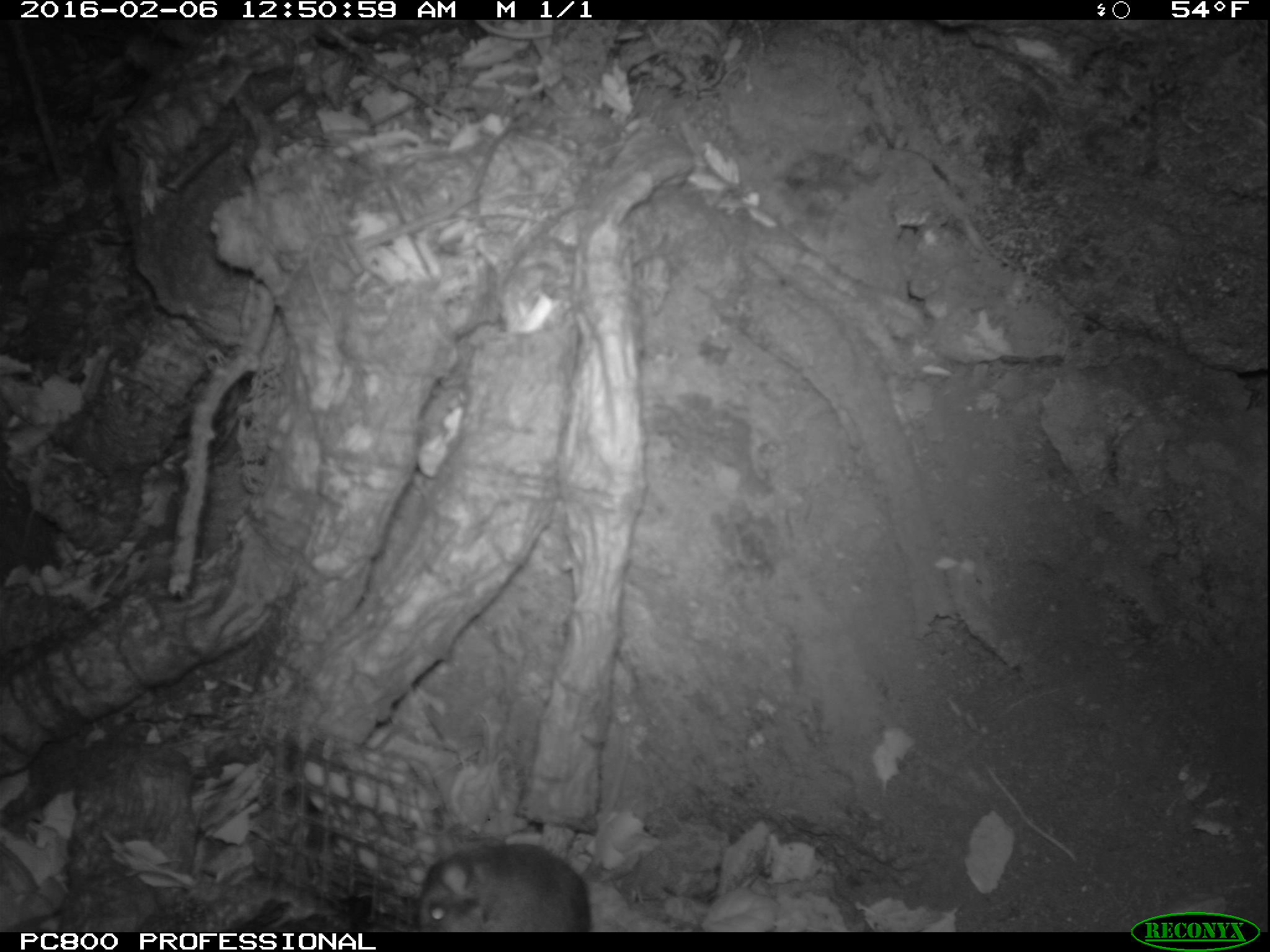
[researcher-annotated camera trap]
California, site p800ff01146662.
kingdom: Animalia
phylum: Chordata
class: Mammalia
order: Rodentia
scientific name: Rodentia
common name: rodent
Rodent (Rodentia).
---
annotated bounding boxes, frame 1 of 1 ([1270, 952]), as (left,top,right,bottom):
rodent: (417,725,627,932)